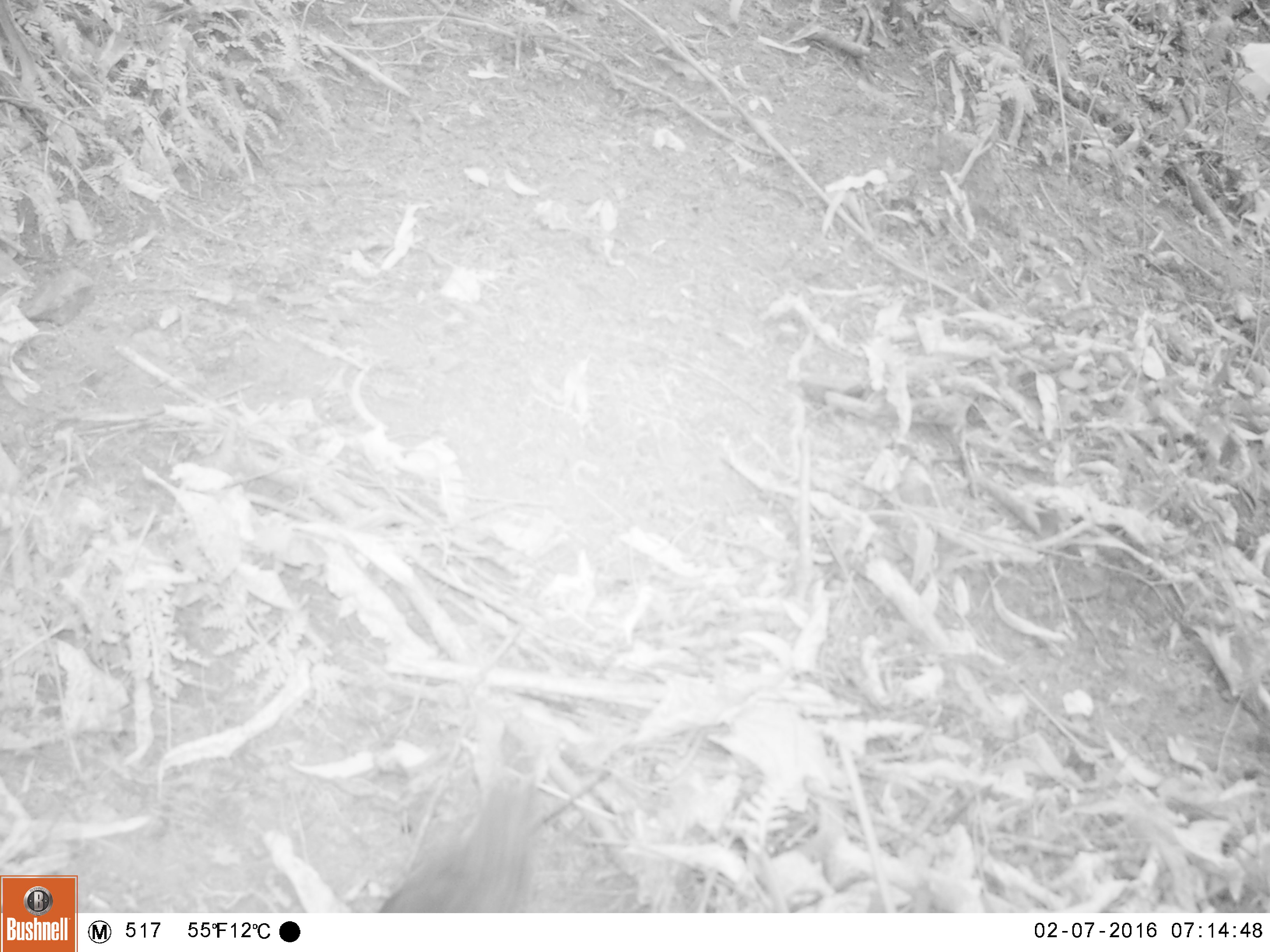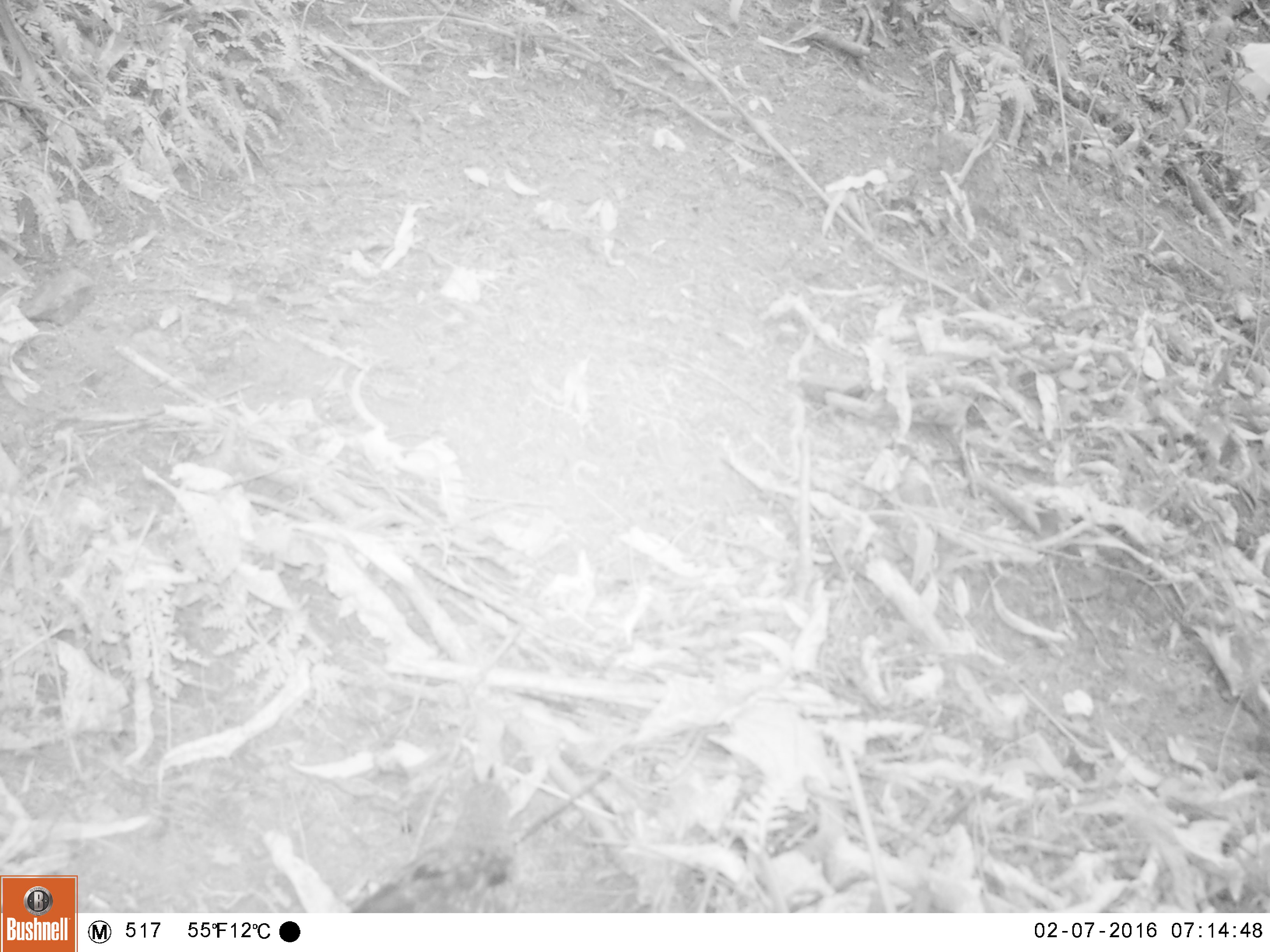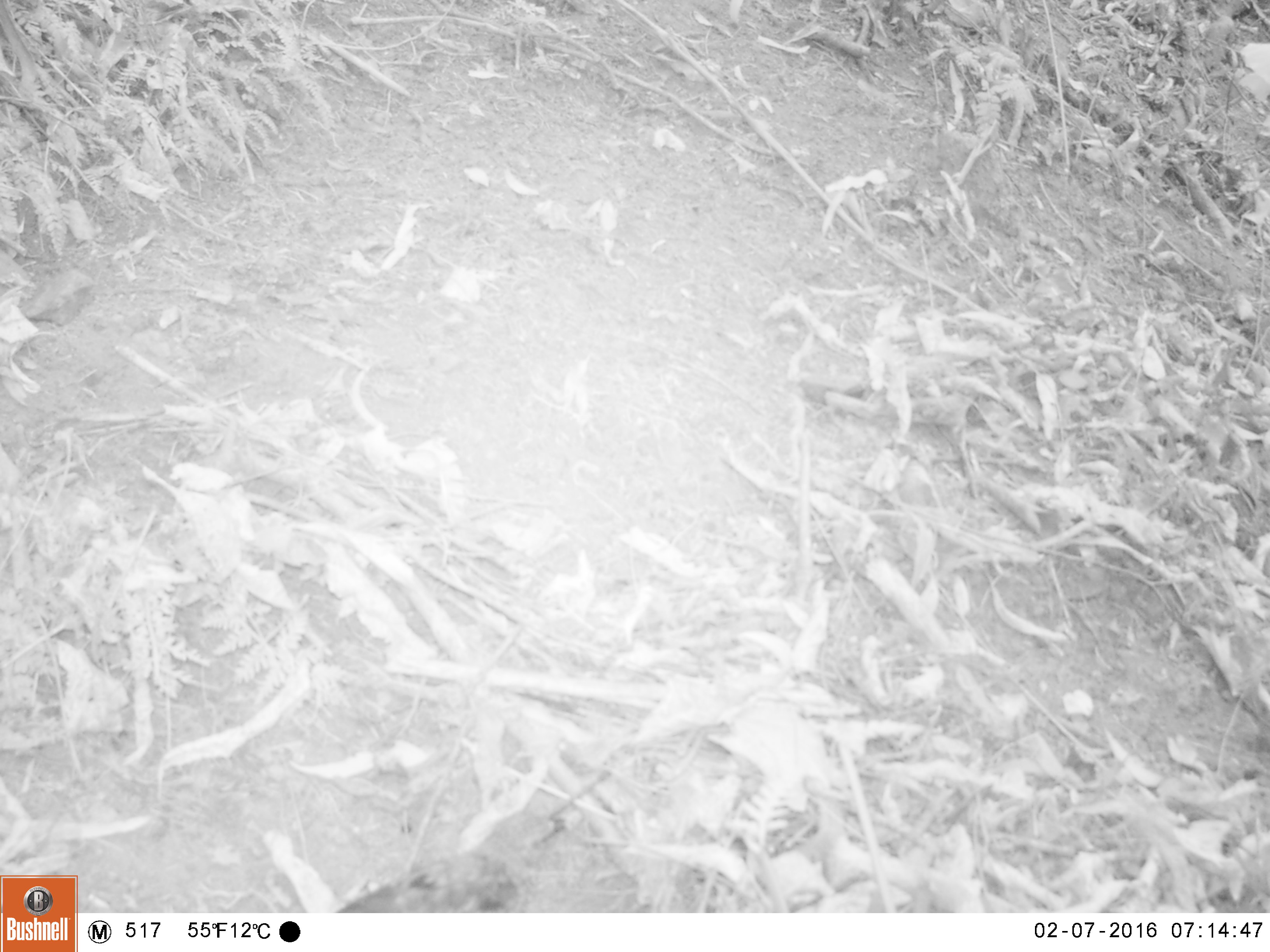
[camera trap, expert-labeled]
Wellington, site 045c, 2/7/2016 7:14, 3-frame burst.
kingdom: Animalia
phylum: Chordata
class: Aves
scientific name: Aves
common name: bird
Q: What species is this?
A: Bird (Aves).